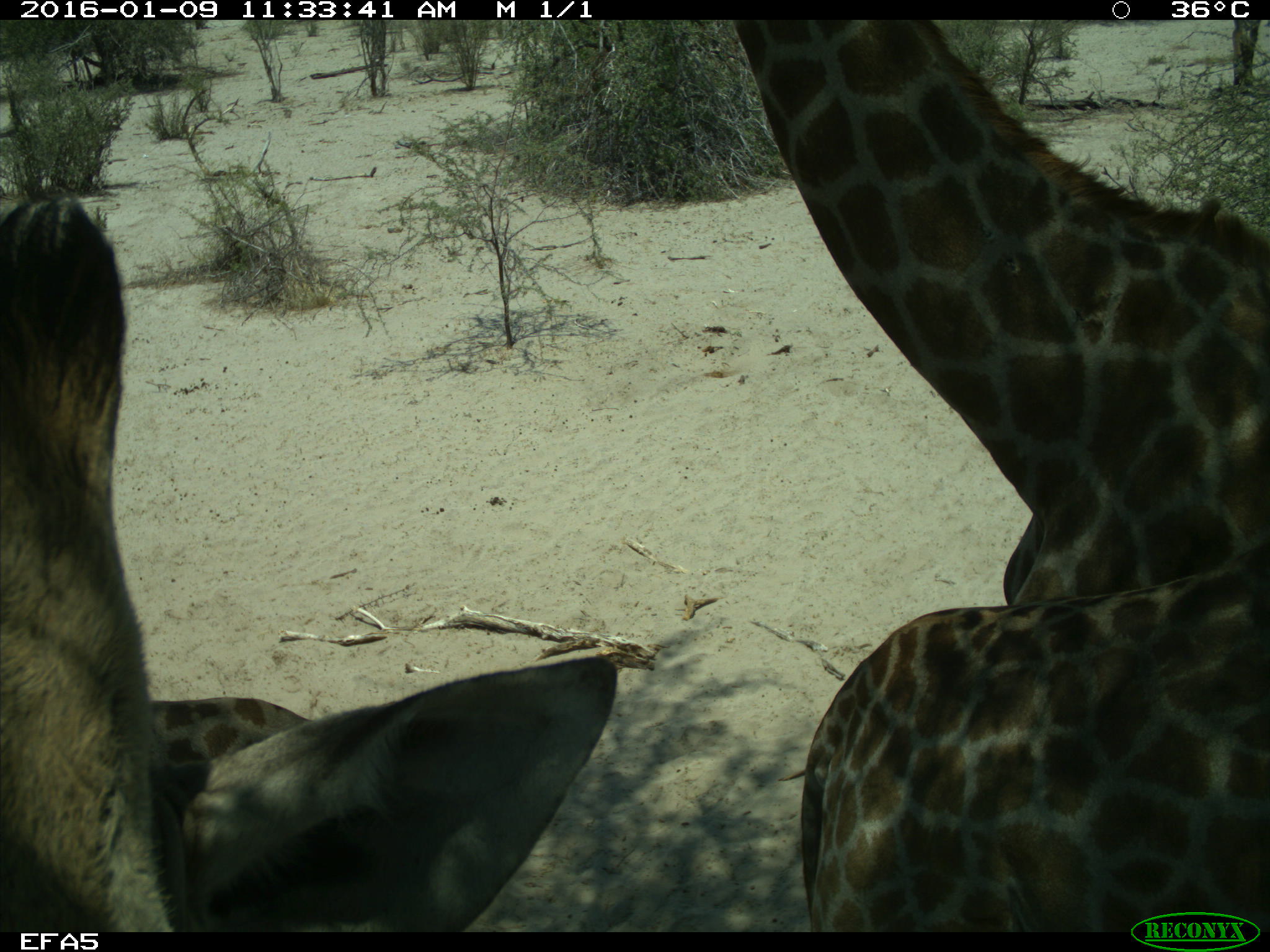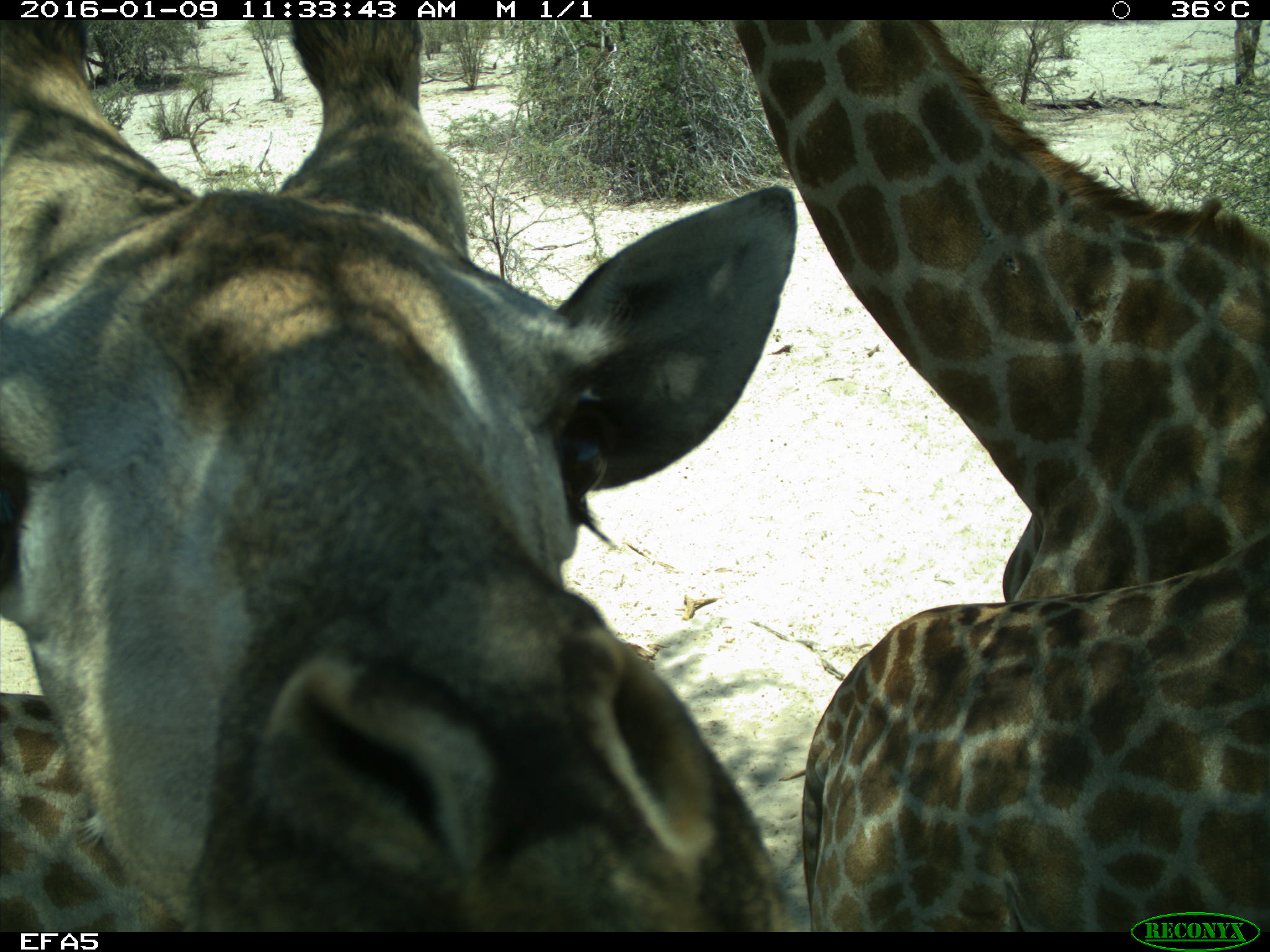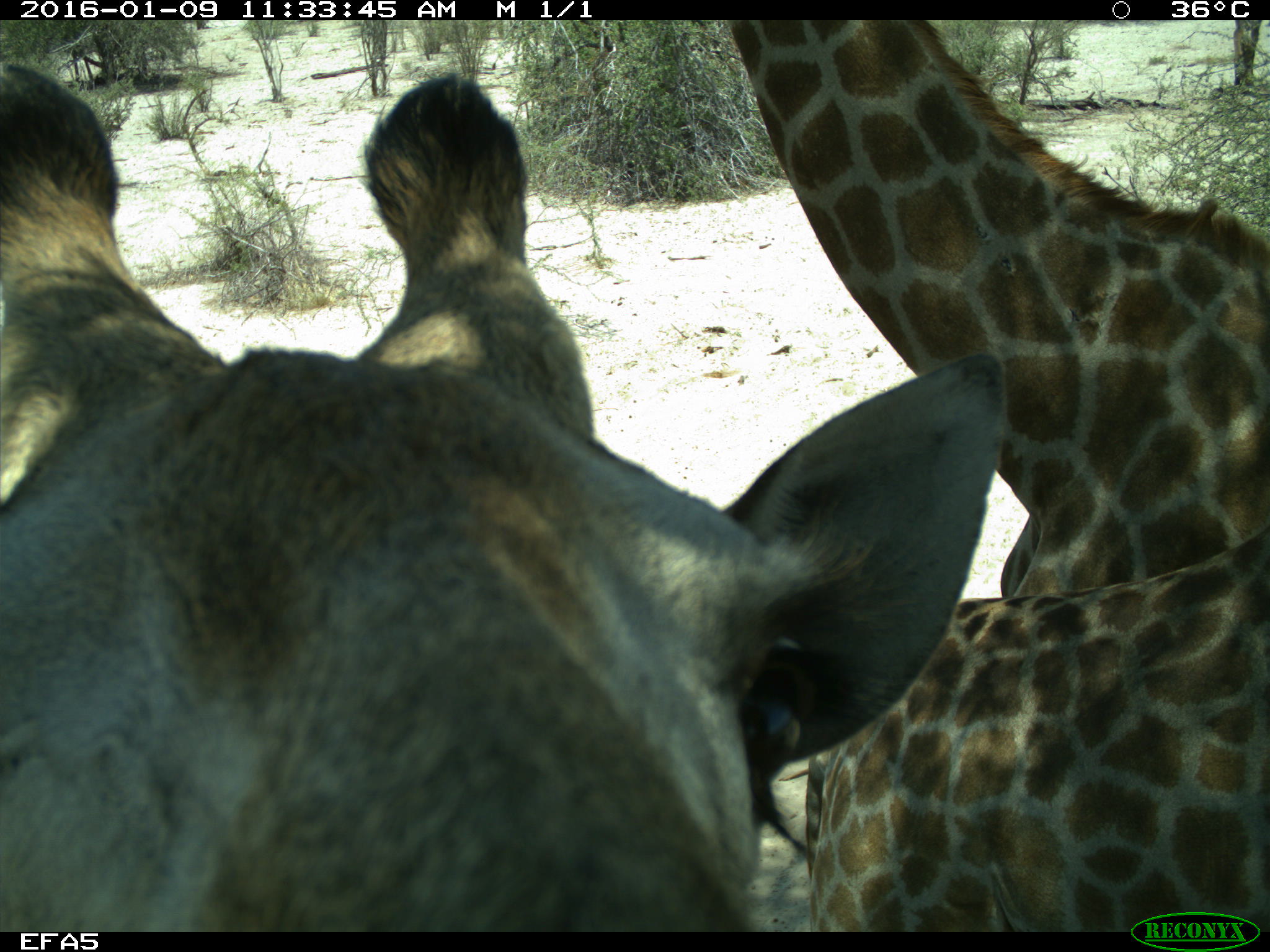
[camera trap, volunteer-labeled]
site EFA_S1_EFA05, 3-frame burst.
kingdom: Animalia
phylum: Chordata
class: Mammalia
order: Artiodactyla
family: Giraffidae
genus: Giraffa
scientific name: Giraffa camelopardalis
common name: giraffe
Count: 3.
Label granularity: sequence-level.